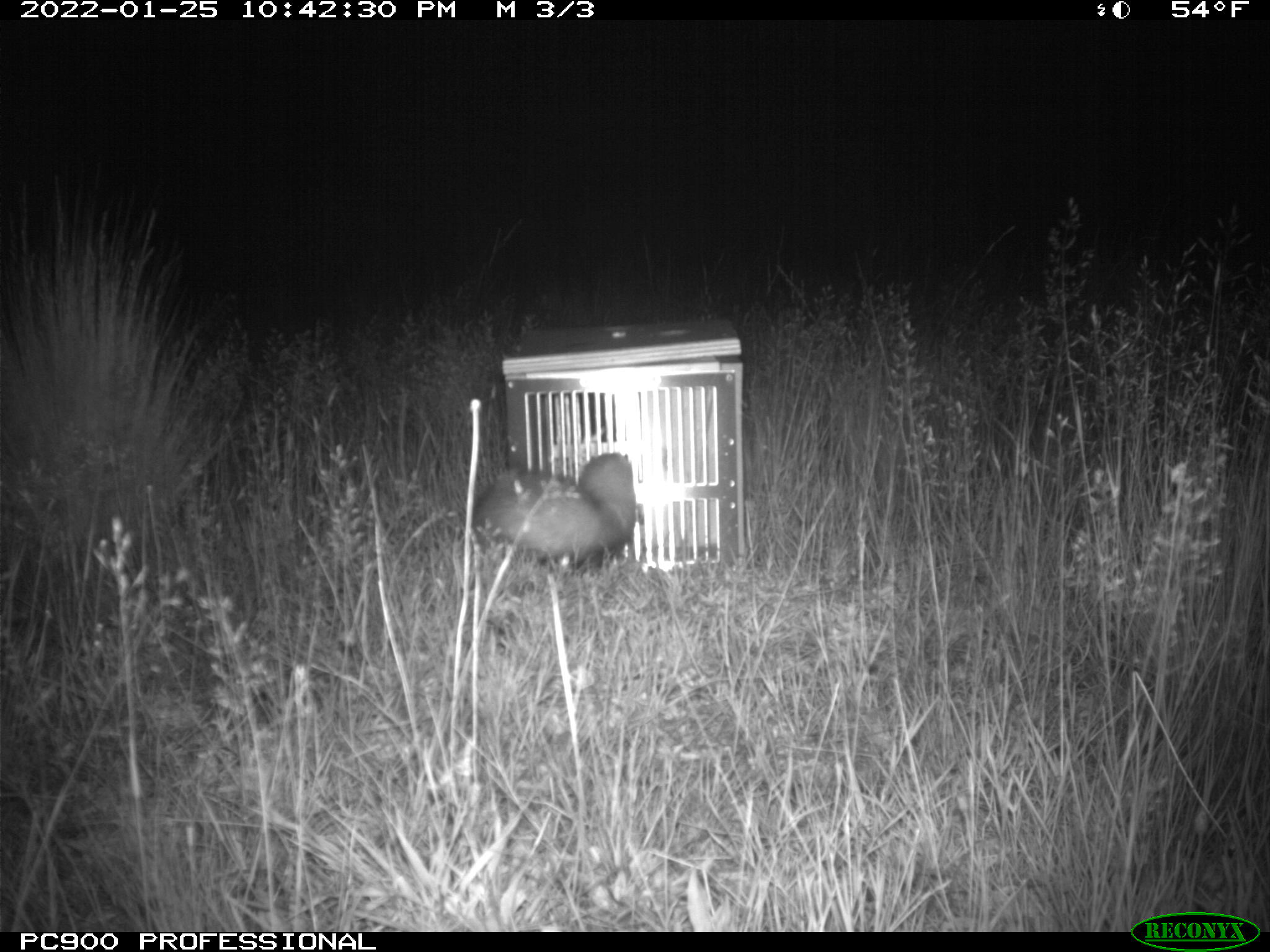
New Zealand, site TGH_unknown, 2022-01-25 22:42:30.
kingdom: Animalia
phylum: Chordata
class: Mammalia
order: Carnivora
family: Mustelidae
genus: Mustela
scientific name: Mustela furo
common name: ferret